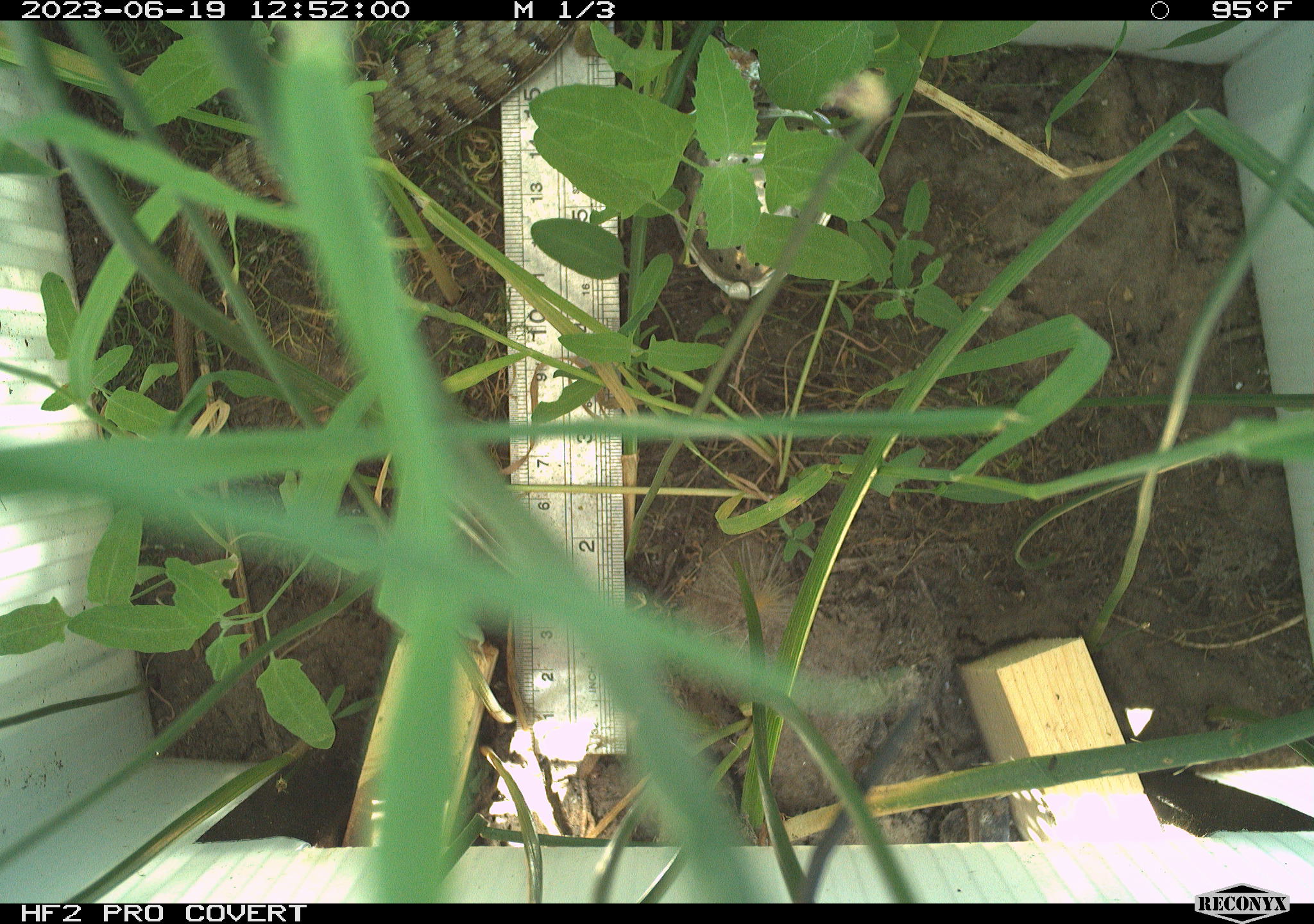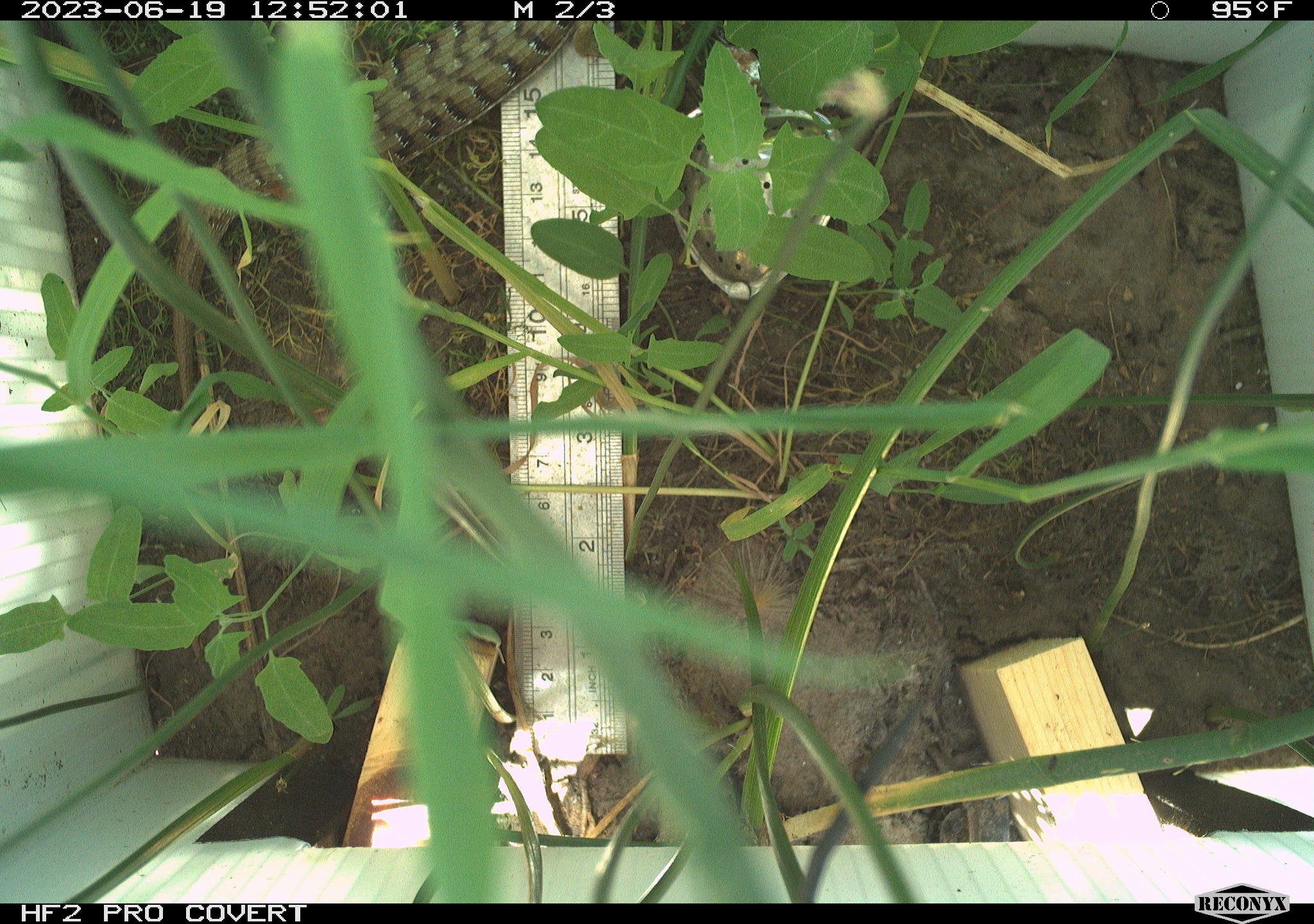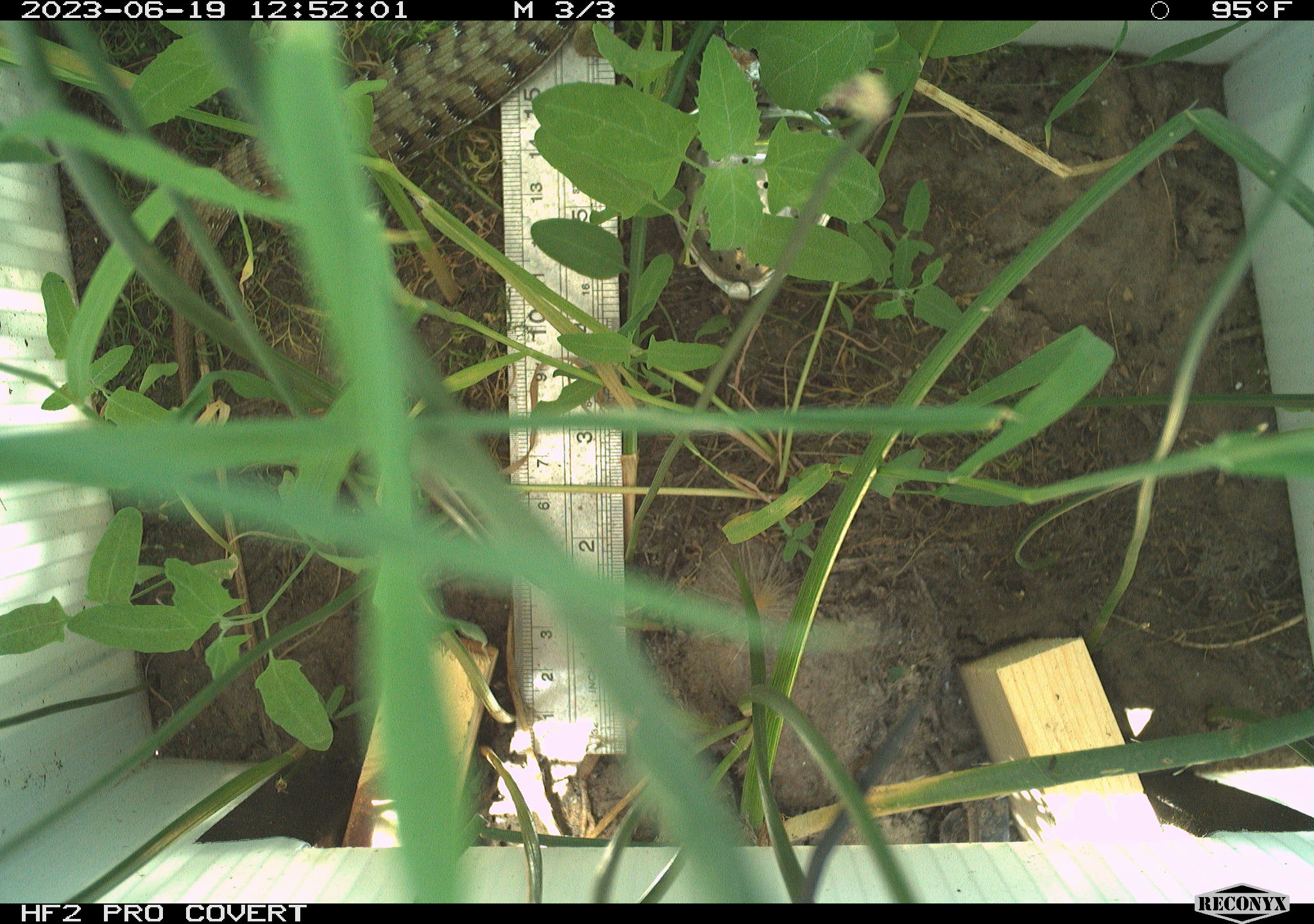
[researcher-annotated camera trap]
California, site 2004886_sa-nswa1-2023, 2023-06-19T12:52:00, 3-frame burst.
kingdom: Animalia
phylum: Chordata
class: Reptilia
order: Squamata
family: Anguidae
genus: Elgaria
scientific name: Elgaria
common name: alligator lizards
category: elgaria species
Elgaria species (alligator lizards) (Elgaria).